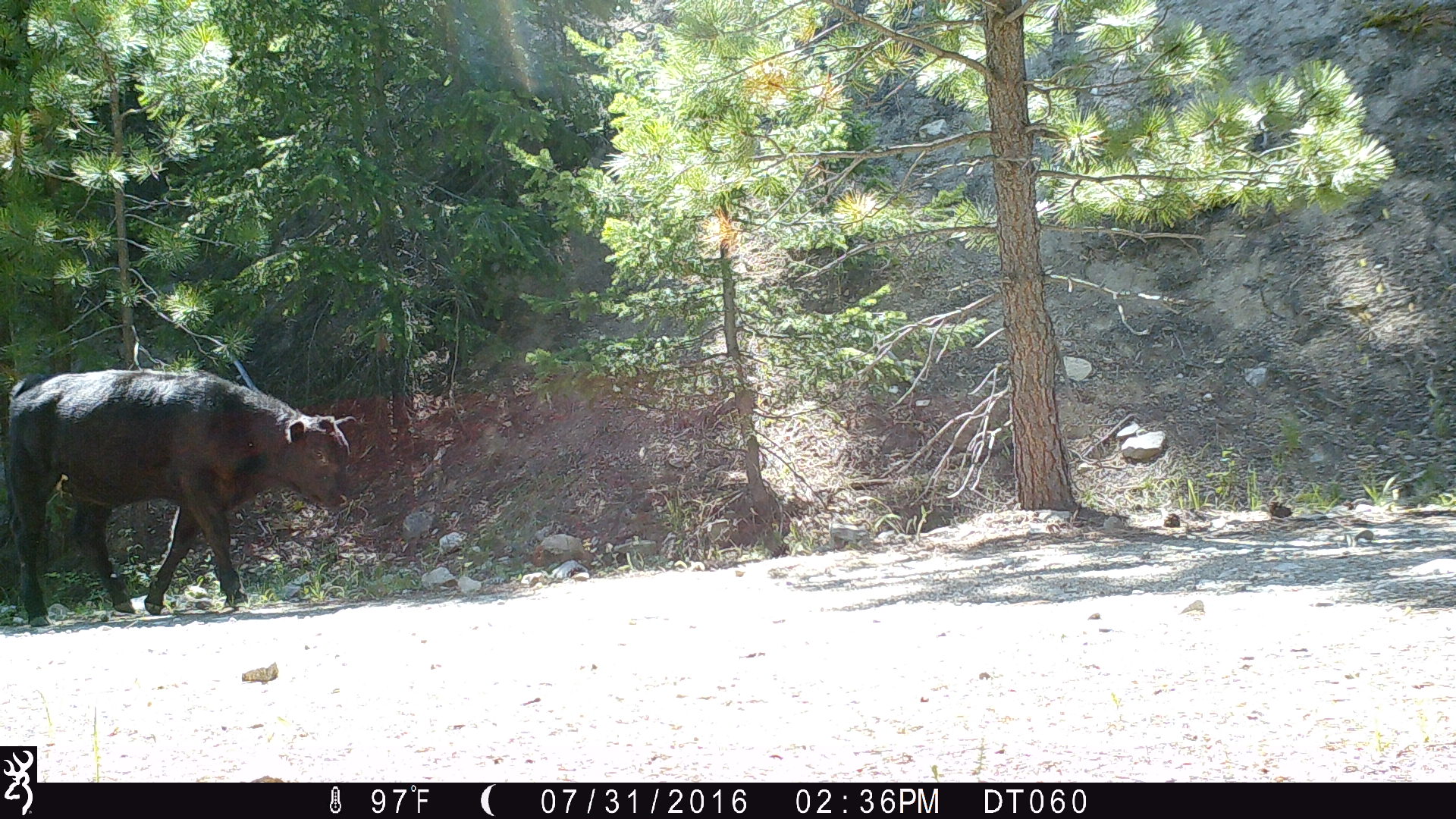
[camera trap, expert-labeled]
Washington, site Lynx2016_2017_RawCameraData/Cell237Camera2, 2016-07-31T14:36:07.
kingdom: Animalia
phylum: Chordata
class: Mammalia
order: Artiodactyla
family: Bovidae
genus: Bos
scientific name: Bos taurus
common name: domestic cattle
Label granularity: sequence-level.